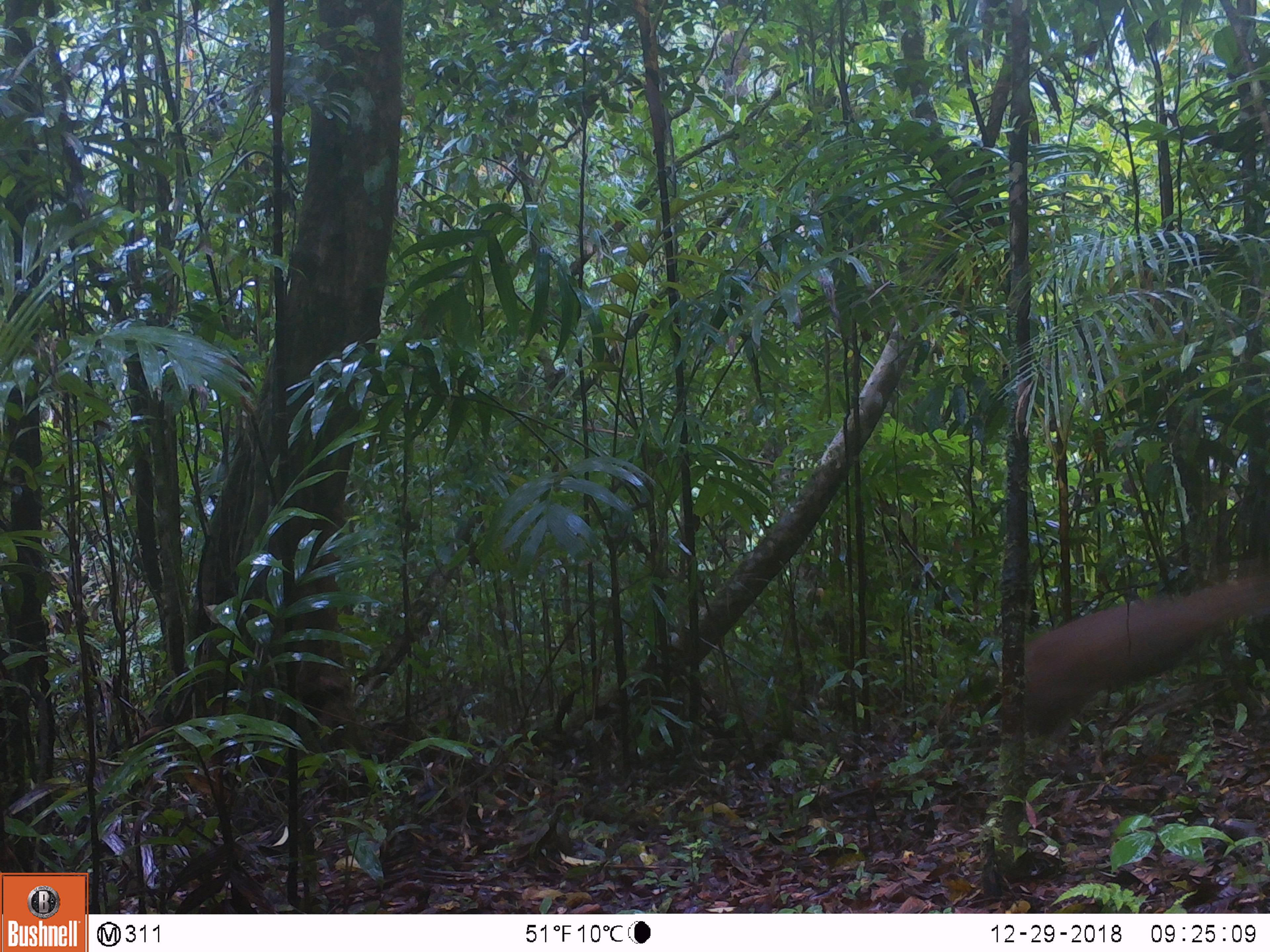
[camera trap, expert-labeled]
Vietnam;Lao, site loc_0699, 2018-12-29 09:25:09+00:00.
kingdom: Animalia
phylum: Chordata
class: Mammalia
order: Artiodactyla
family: Cervidae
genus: Muntiacus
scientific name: Muntiacus rooseveltorum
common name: roosevelt's muntjac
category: roosevelts muntjac group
Roosevelts muntjac group (roosevelt's muntjac) (Muntiacus rooseveltorum). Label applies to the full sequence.